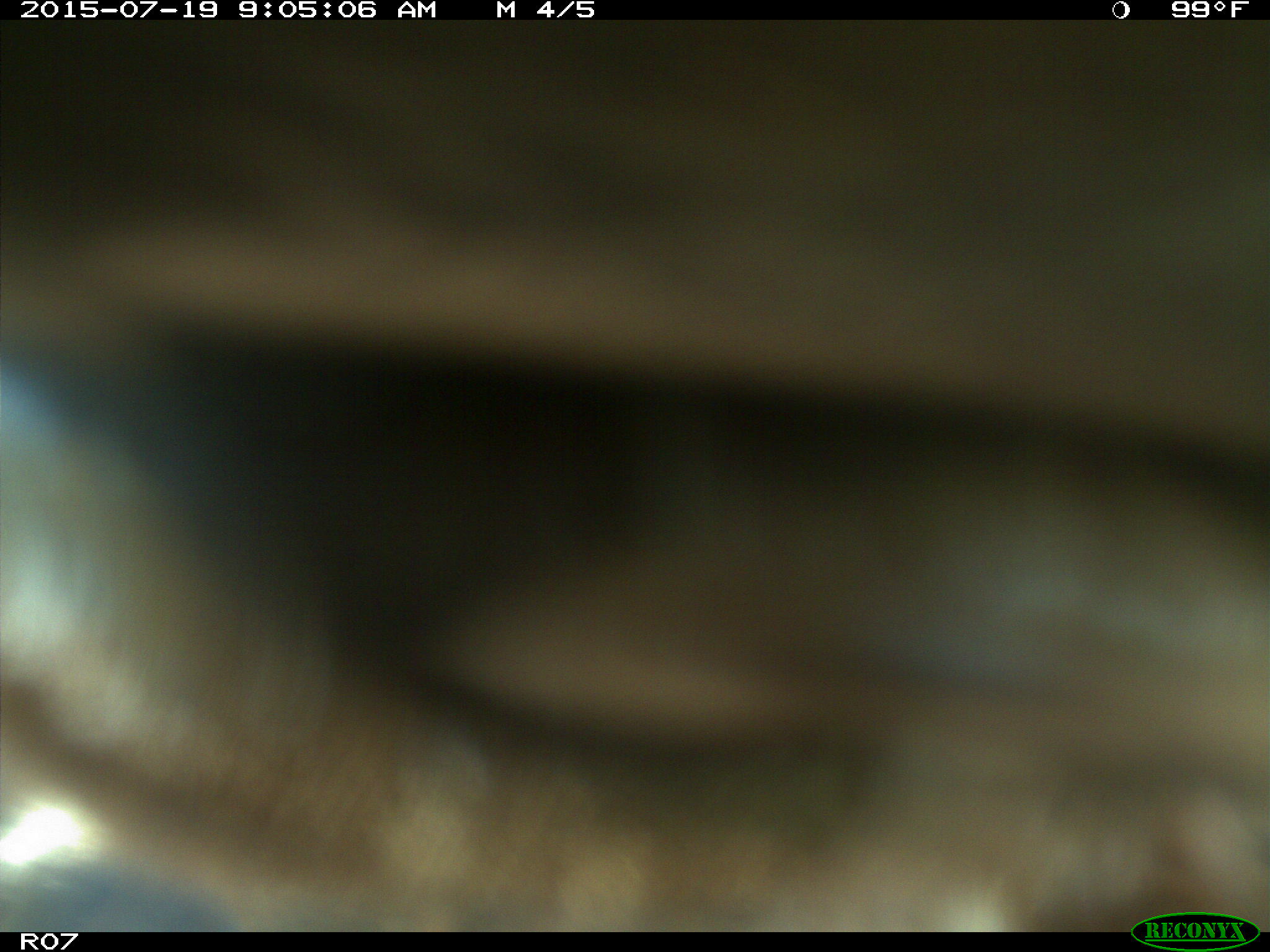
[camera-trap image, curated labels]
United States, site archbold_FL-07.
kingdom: Animalia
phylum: Chordata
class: Mammalia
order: Artiodactyla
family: Bovidae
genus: Bos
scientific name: Bos taurus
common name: domestic cow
Bos taurus (domestic cow).